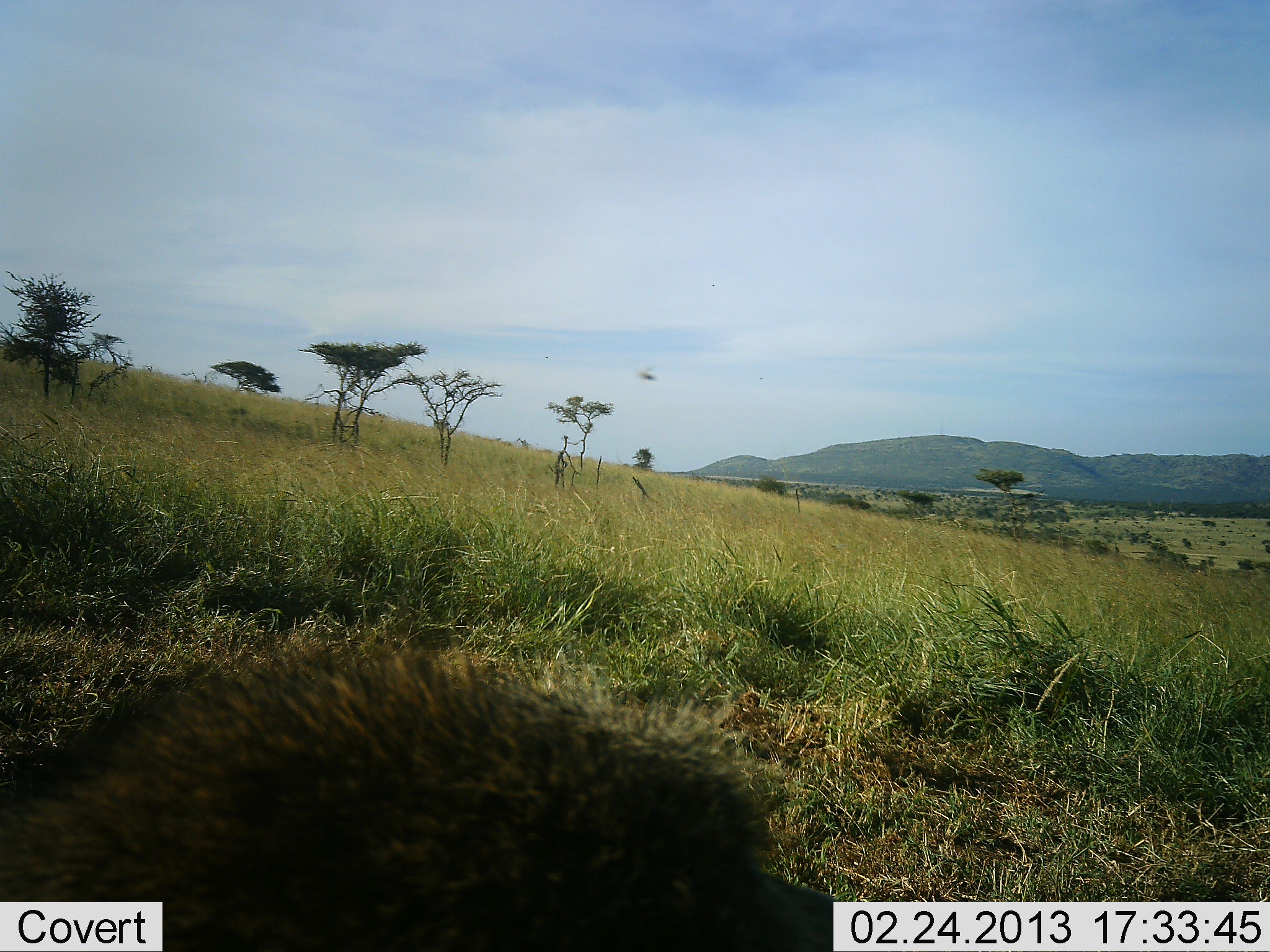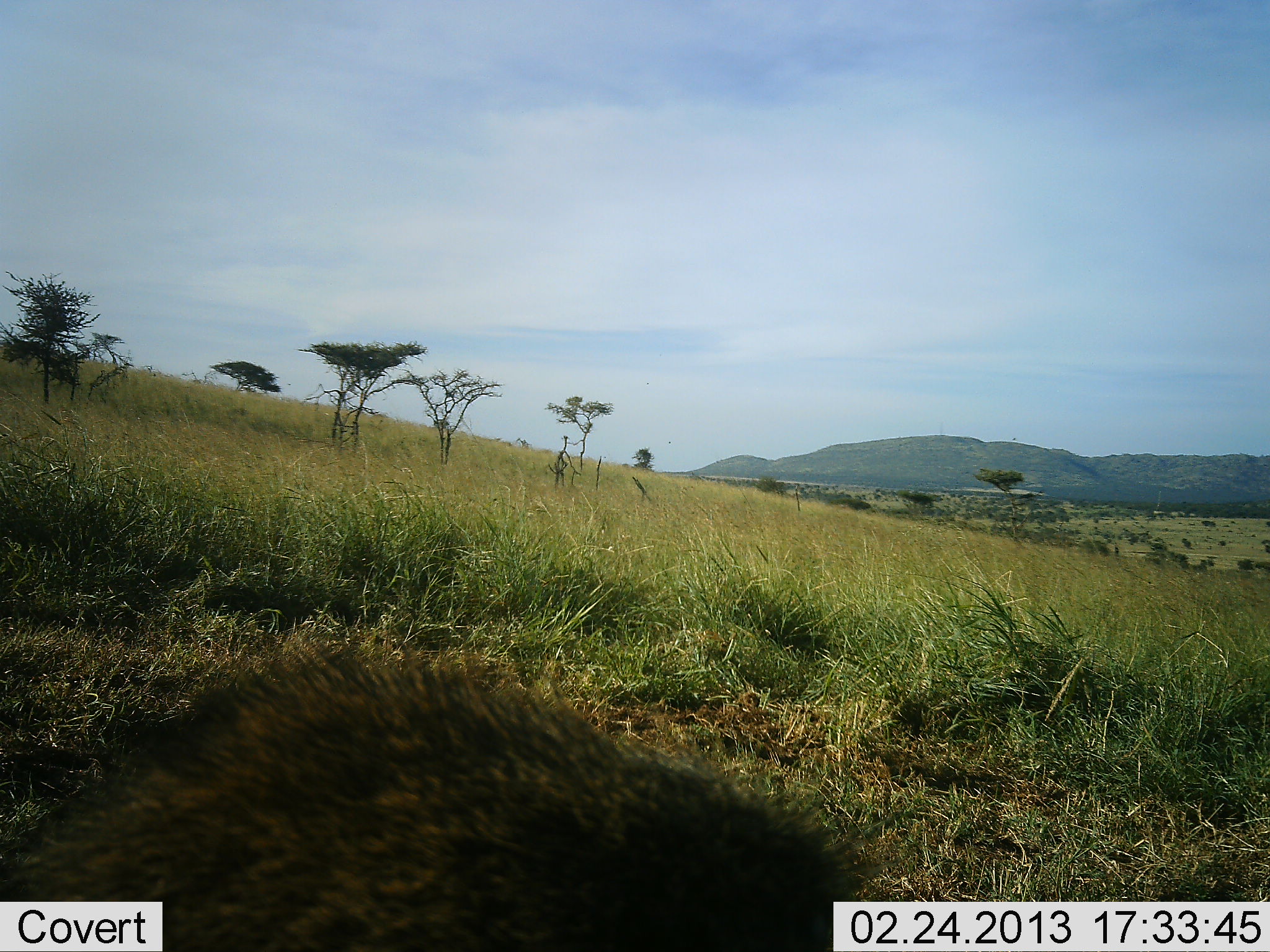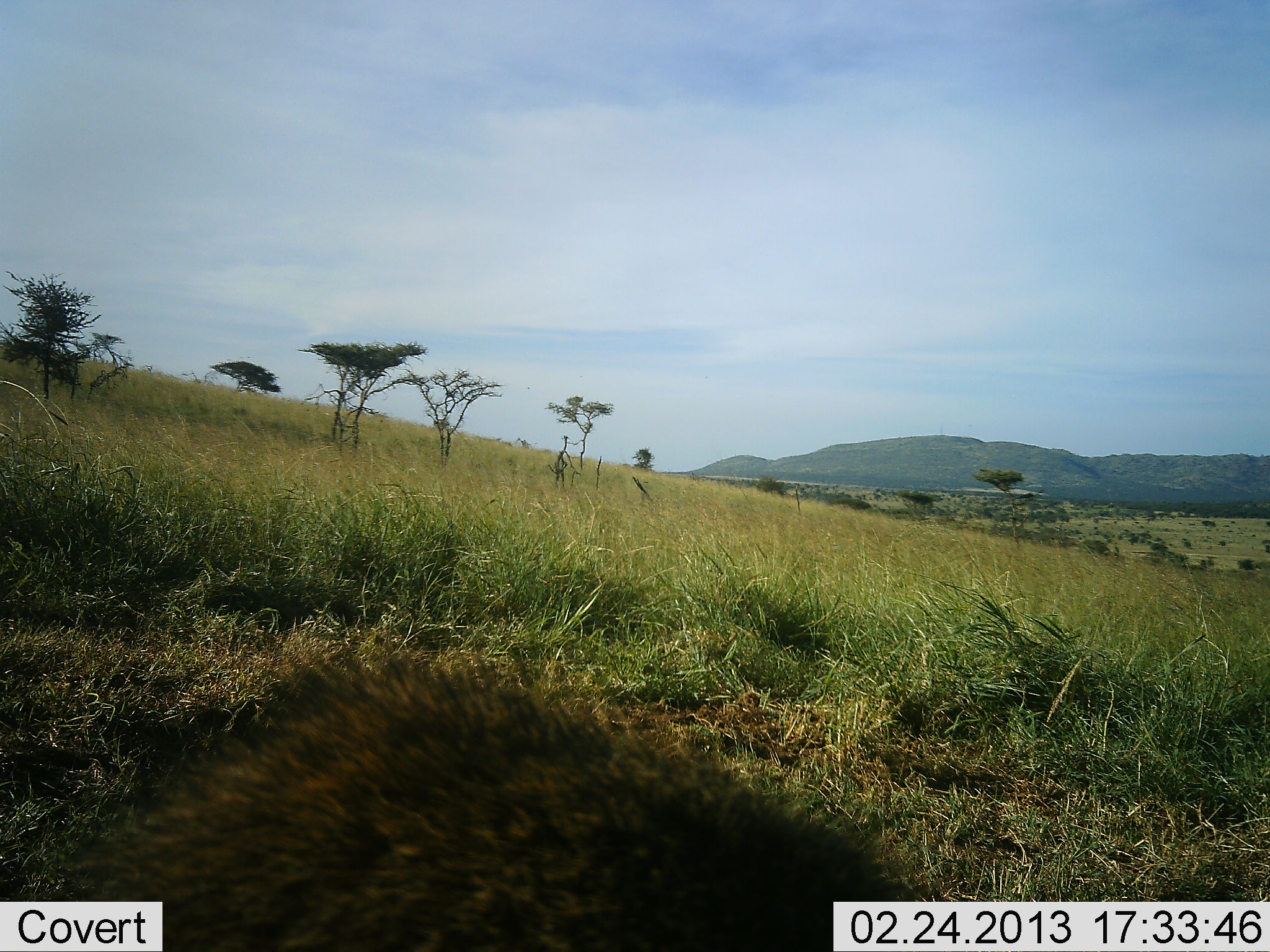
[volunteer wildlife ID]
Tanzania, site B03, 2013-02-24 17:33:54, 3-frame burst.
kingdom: Animalia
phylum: Chordata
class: Mammalia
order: Primates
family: Cercopithecidae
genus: Papio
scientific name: Papio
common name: baboon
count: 1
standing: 50%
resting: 25%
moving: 25%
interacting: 0%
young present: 0%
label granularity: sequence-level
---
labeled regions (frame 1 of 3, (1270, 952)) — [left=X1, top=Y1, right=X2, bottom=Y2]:
animal: [left=0, top=629, right=834, bottom=952]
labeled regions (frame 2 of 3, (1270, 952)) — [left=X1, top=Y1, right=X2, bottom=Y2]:
animal: [left=0, top=639, right=881, bottom=950]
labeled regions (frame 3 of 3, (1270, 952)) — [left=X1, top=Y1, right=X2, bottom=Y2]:
animal: [left=57, top=649, right=911, bottom=952]